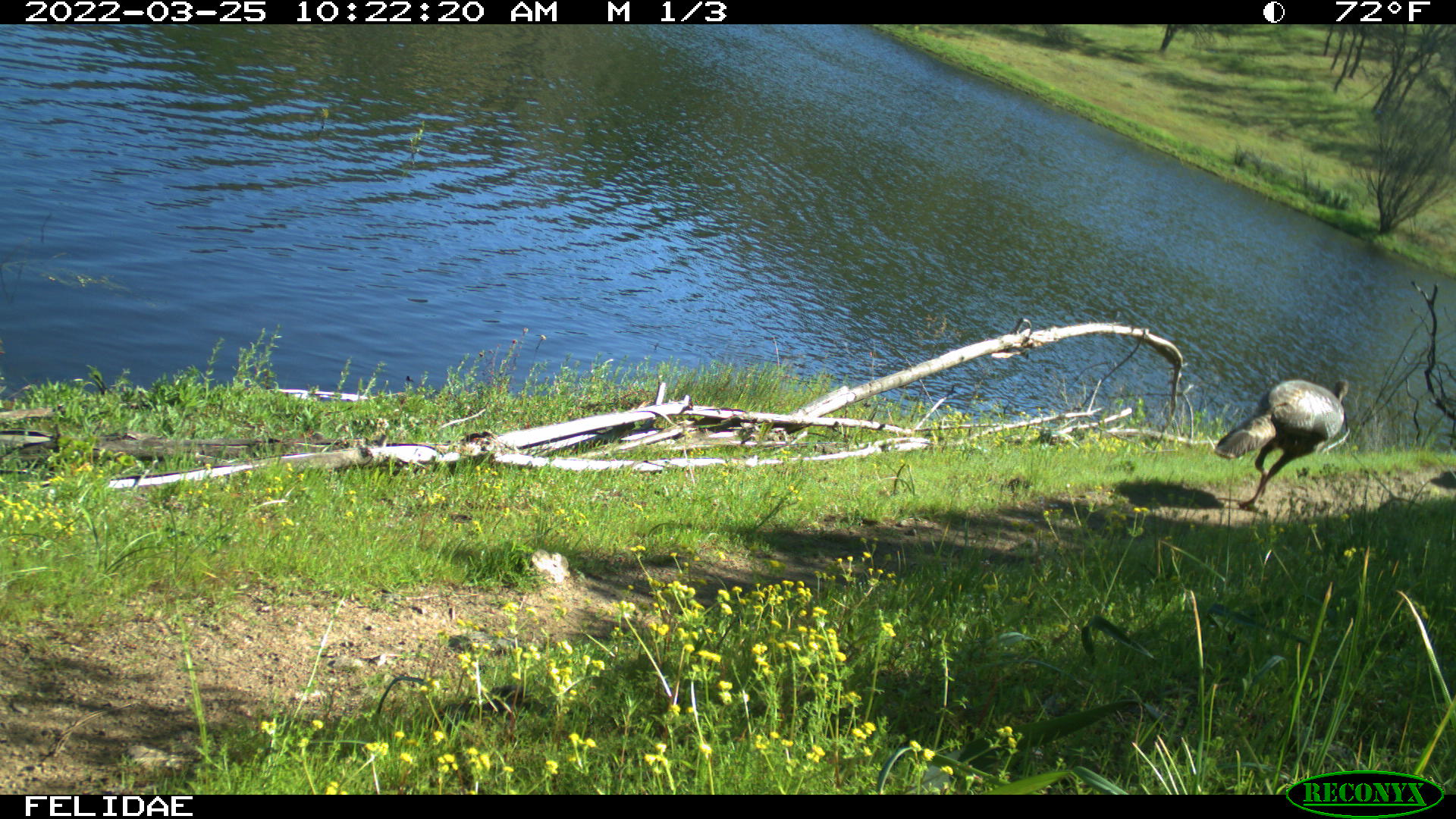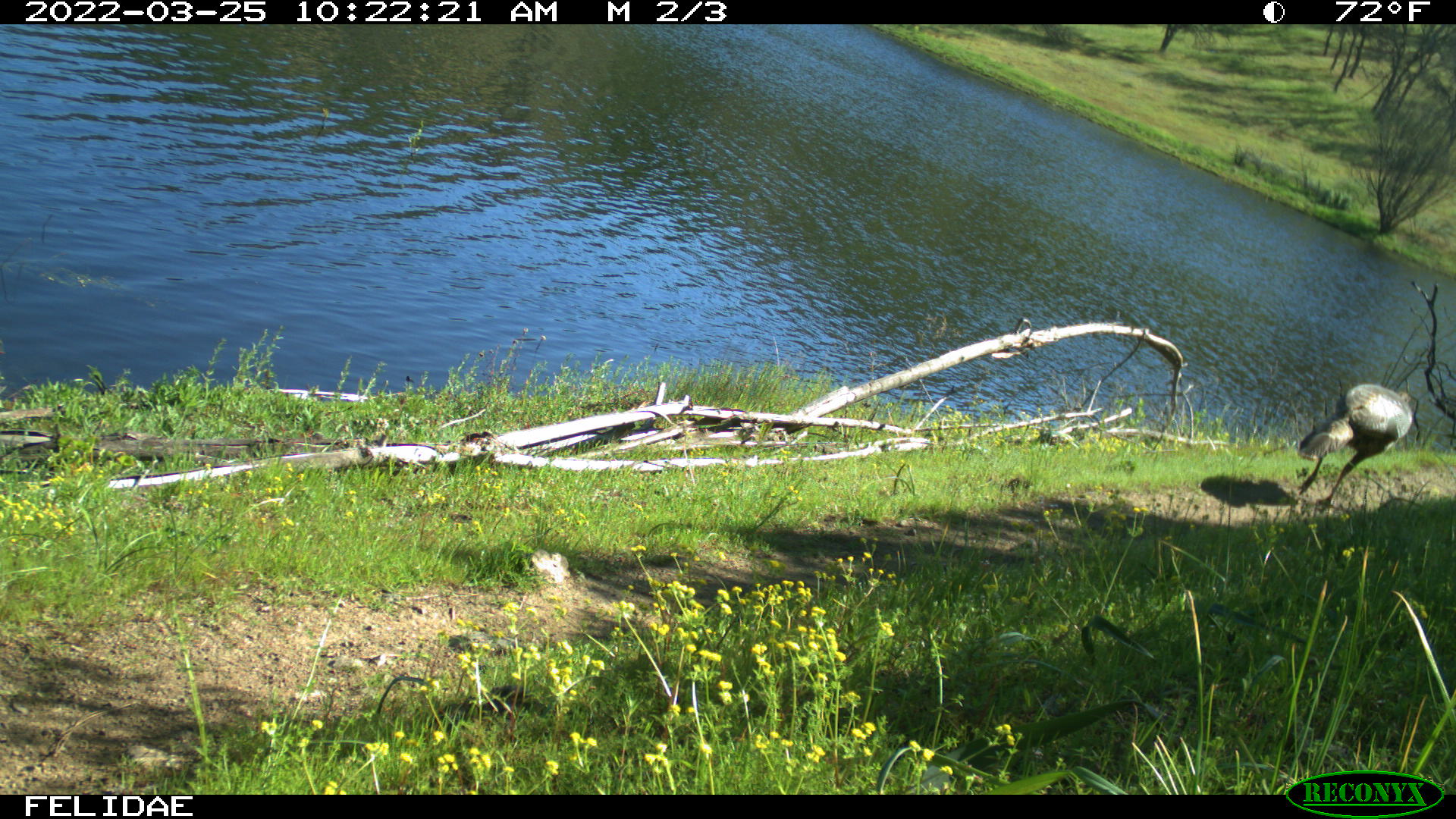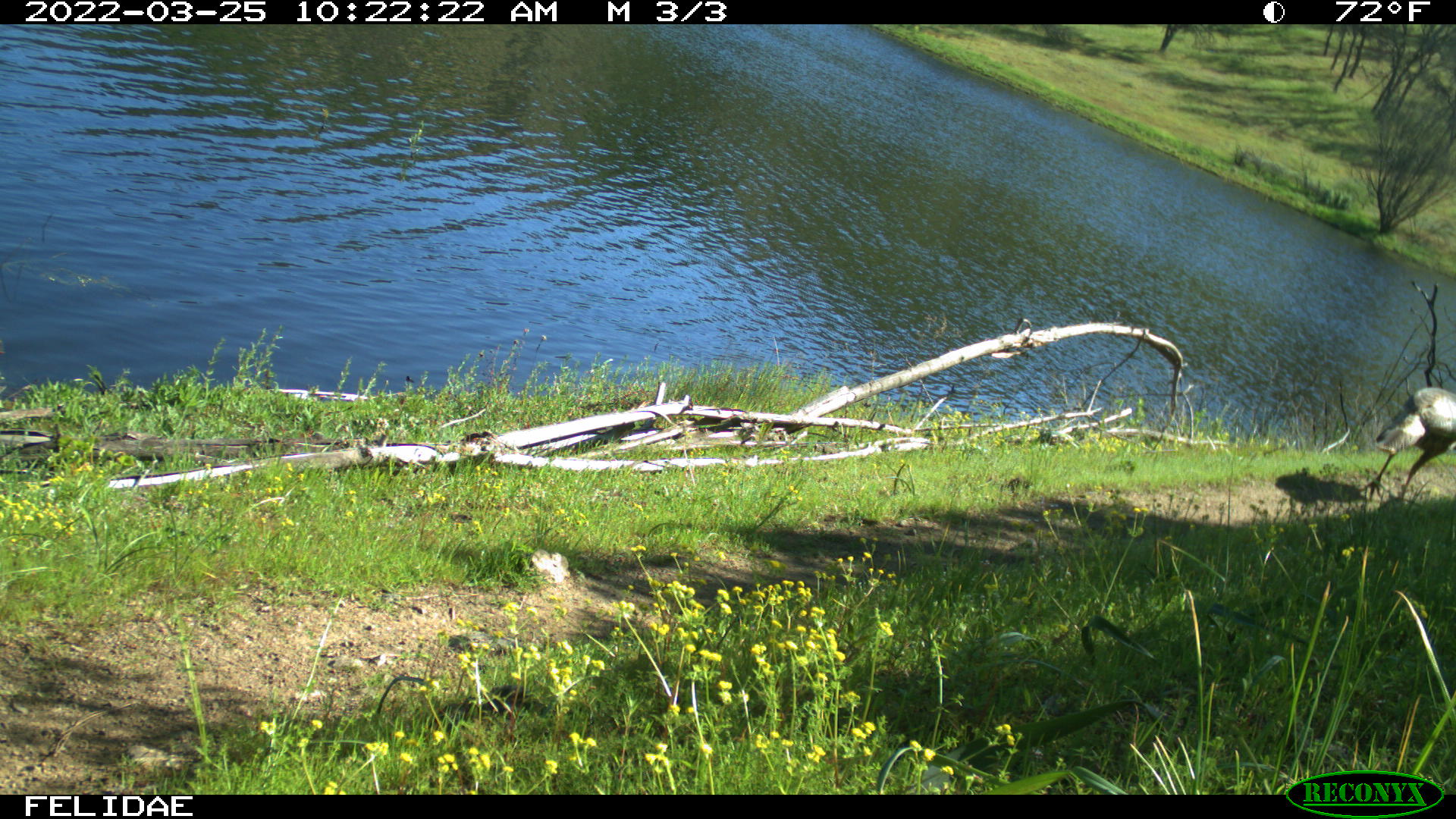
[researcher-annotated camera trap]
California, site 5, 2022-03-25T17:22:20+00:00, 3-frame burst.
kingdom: Animalia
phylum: Chordata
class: Aves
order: Galliformes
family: Phasianidae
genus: Meleagris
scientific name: Meleagris gallopavo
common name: turkey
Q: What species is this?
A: Turkey (Meleagris gallopavo).